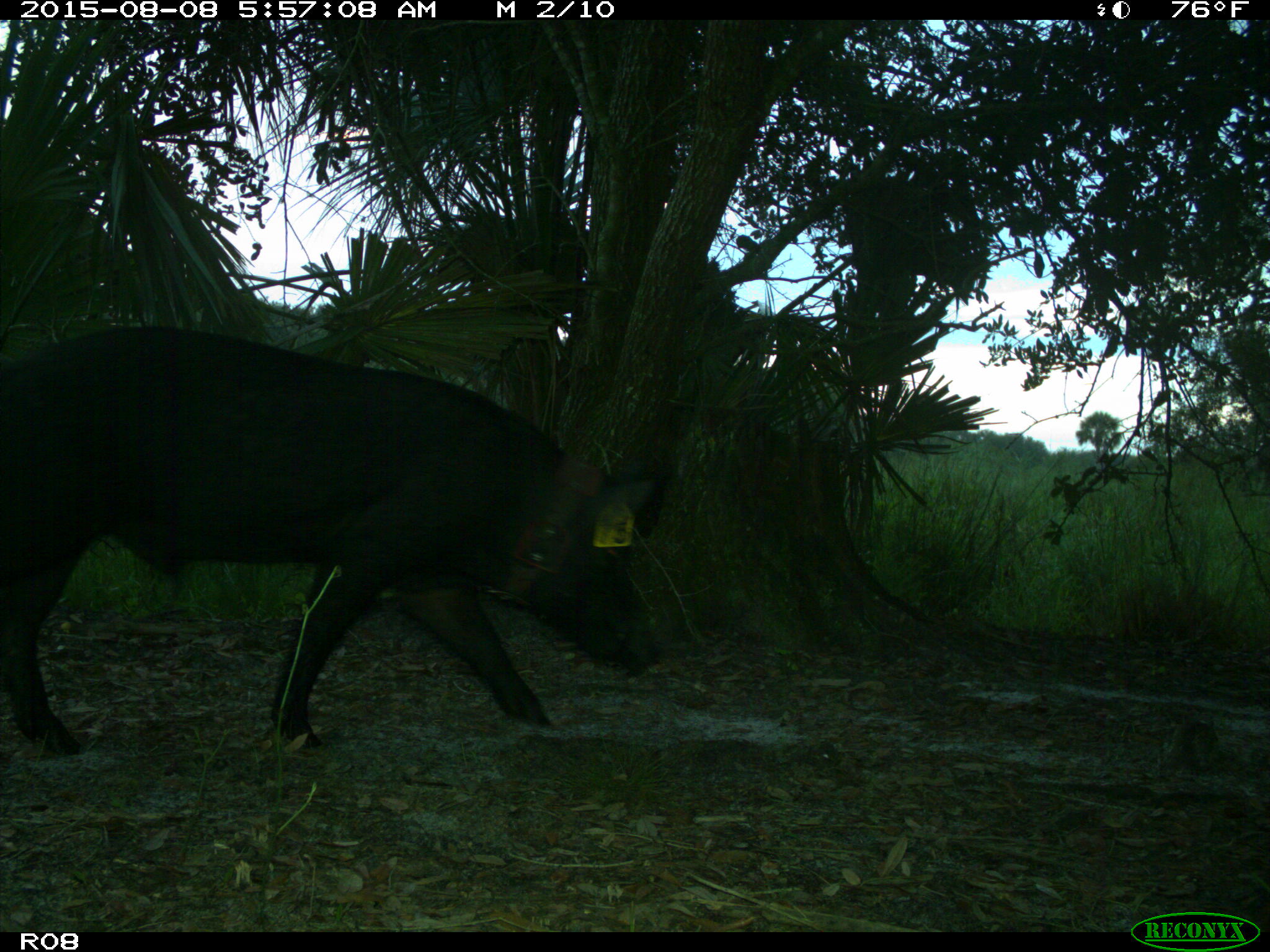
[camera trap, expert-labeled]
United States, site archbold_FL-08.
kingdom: Animalia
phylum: Chordata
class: Mammalia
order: Artiodactyla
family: Suidae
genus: Sus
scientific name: Sus scrofa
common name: wild boar